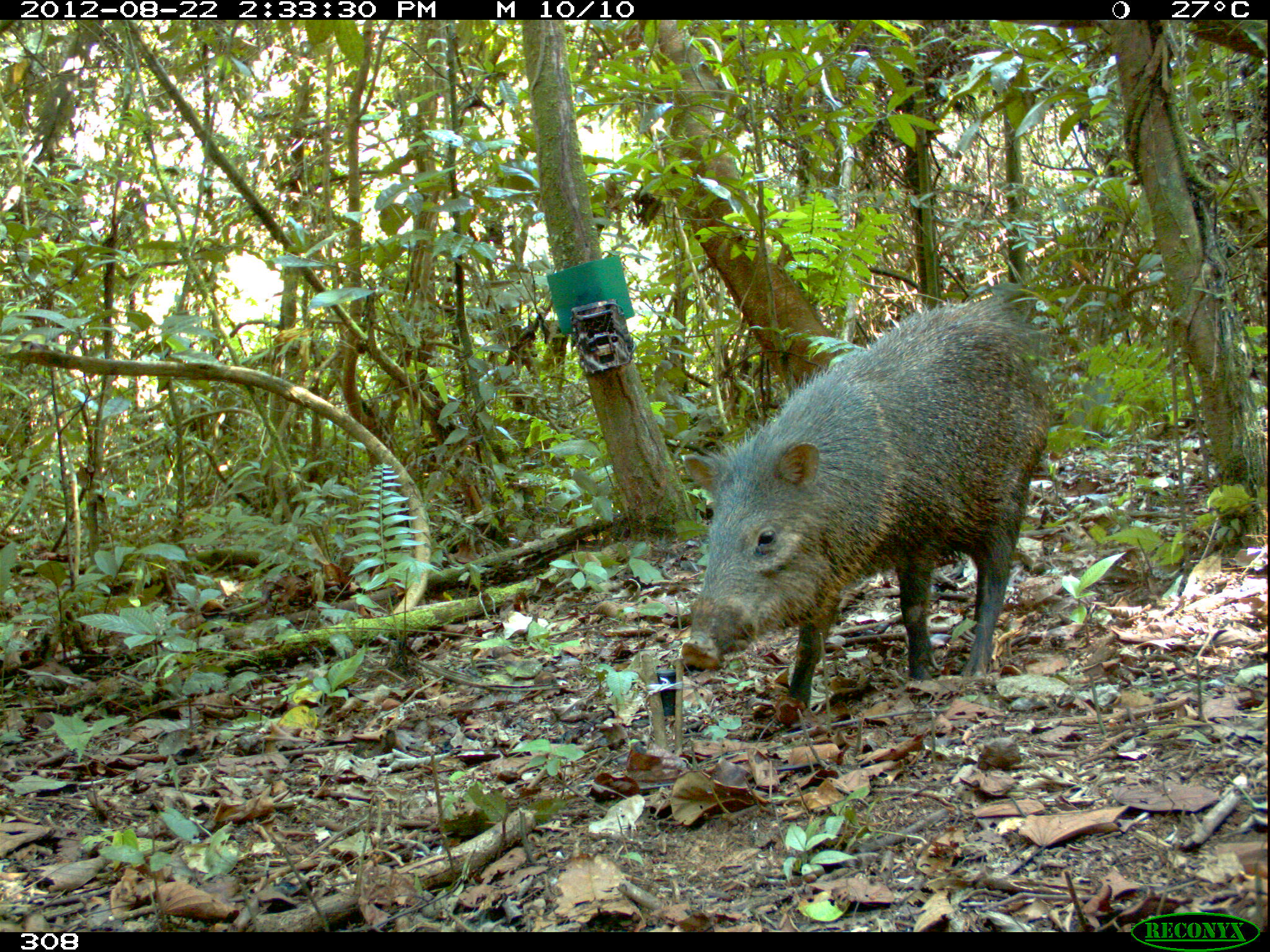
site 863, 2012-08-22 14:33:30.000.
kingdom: Animalia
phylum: Chordata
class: Mammalia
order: Artiodactyla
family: Tayassuidae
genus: Pecari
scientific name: Pecari tajacu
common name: collared peccary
Pecari tajacu (collared peccary).